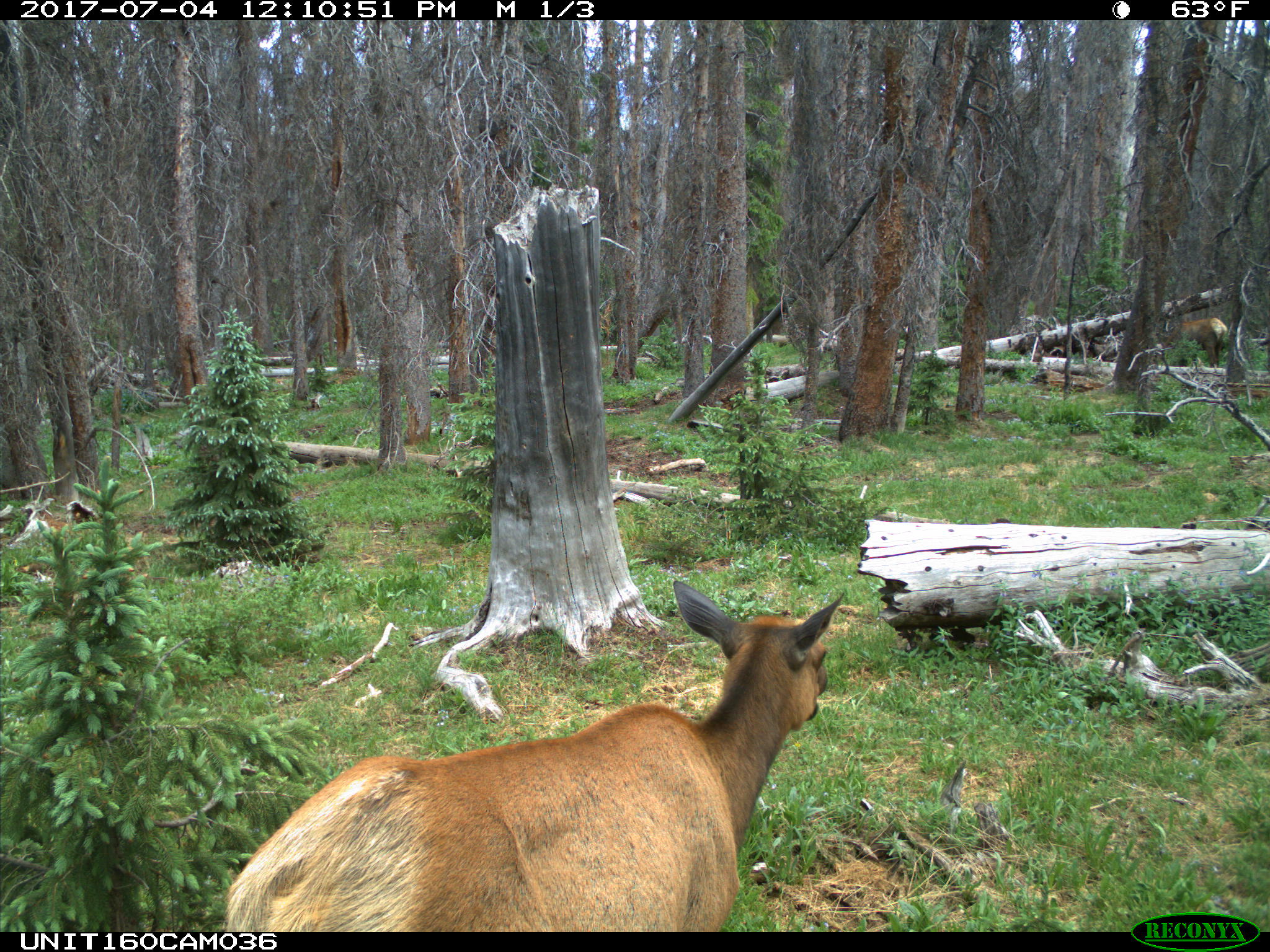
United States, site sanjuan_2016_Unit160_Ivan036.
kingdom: Animalia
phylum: Chordata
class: Mammalia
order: Artiodactyla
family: Cervidae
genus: Cervus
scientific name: Cervus elaphus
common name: red deer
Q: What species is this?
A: Cervus elaphus (red deer).